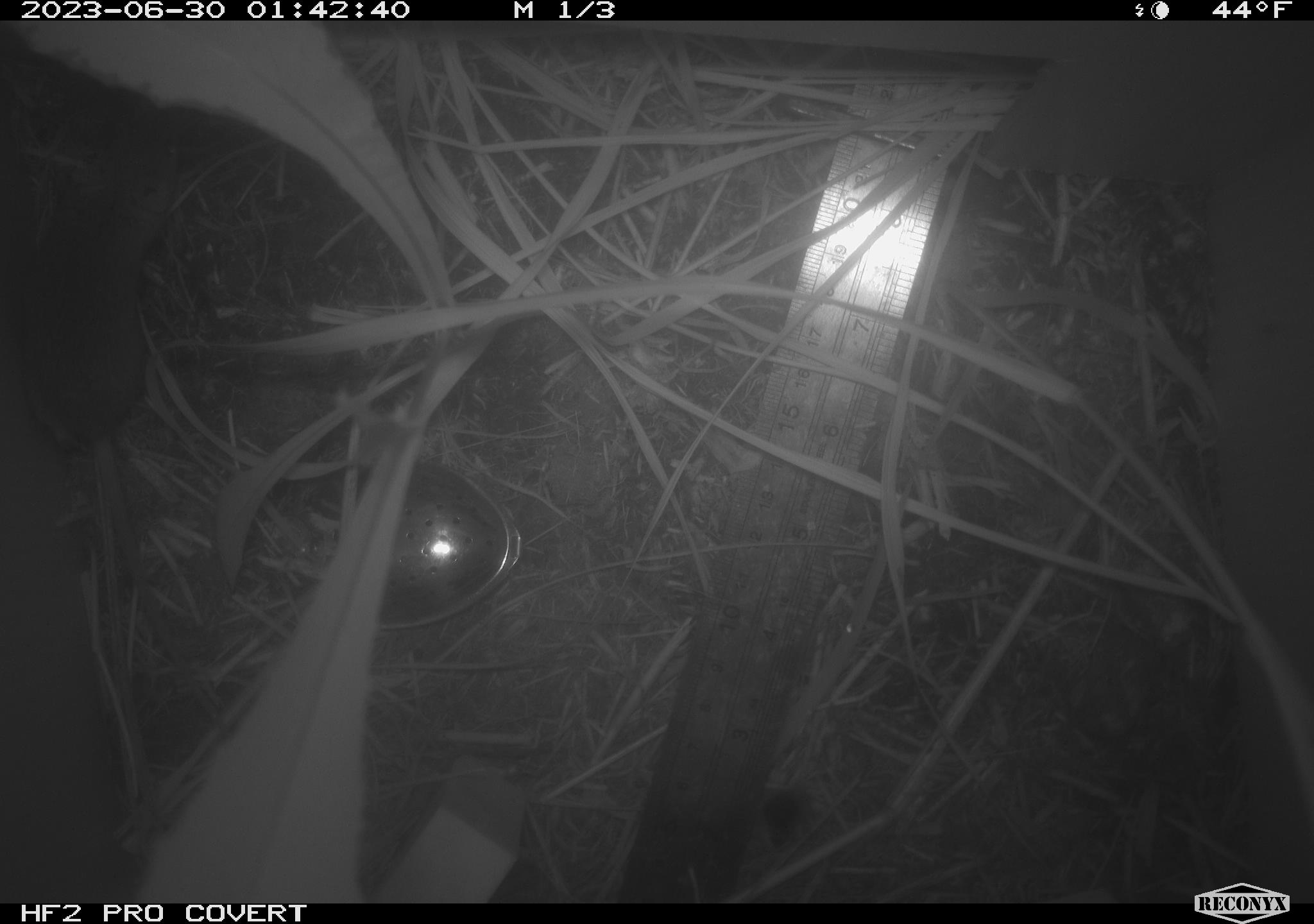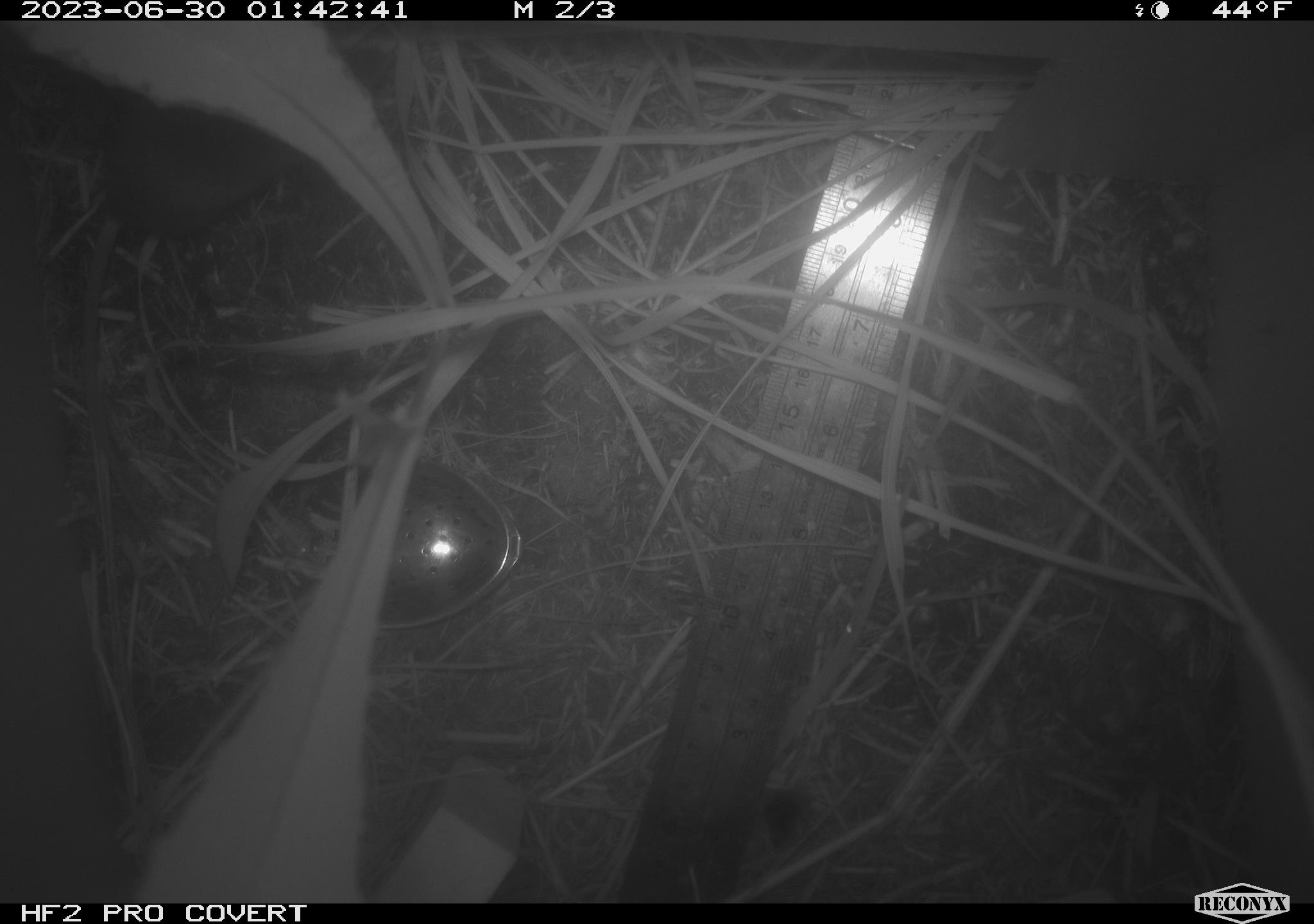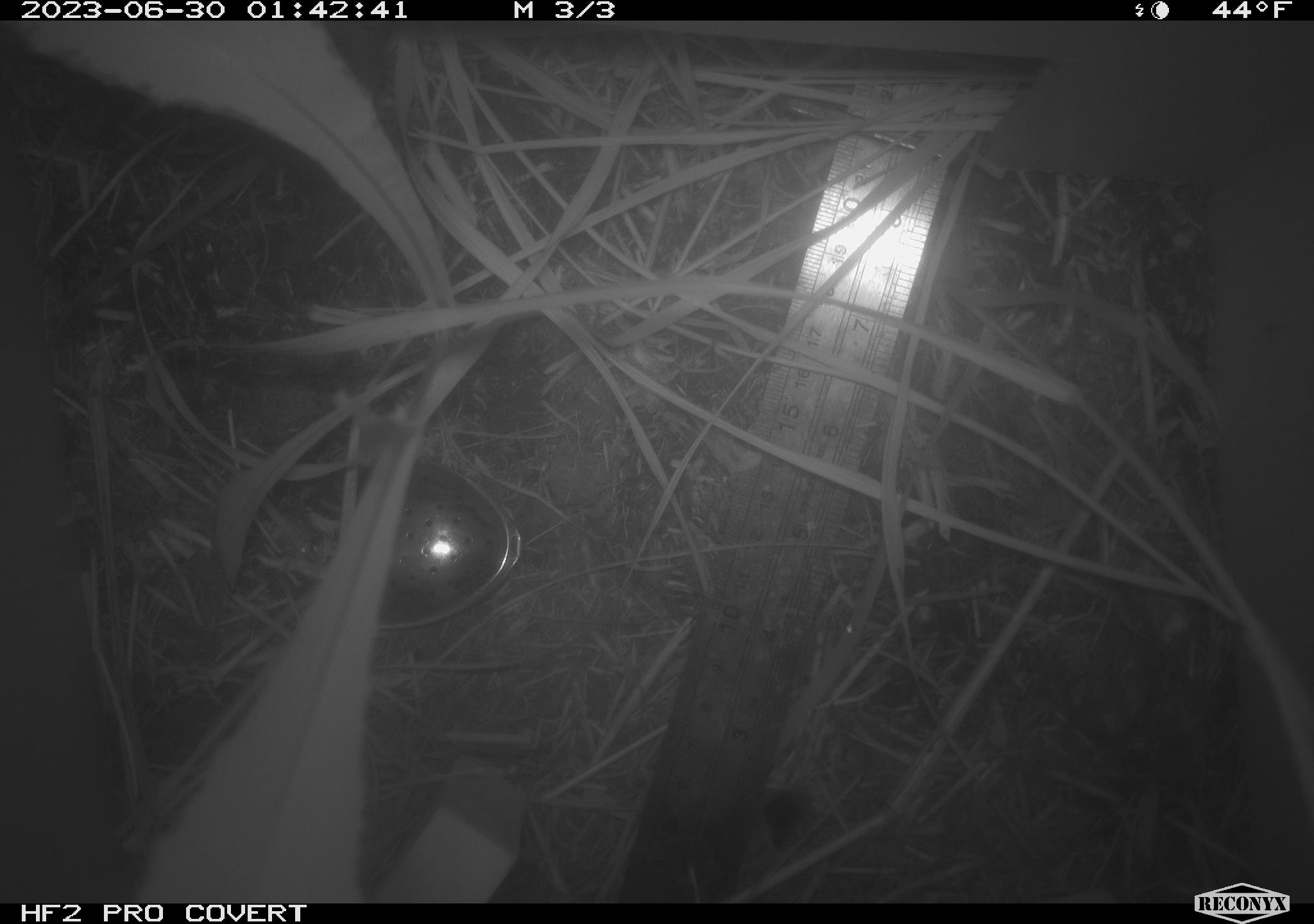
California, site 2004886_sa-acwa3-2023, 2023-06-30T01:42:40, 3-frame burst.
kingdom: Animalia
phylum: Chordata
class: Mammalia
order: Rodentia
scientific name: Rodentia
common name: mouse species